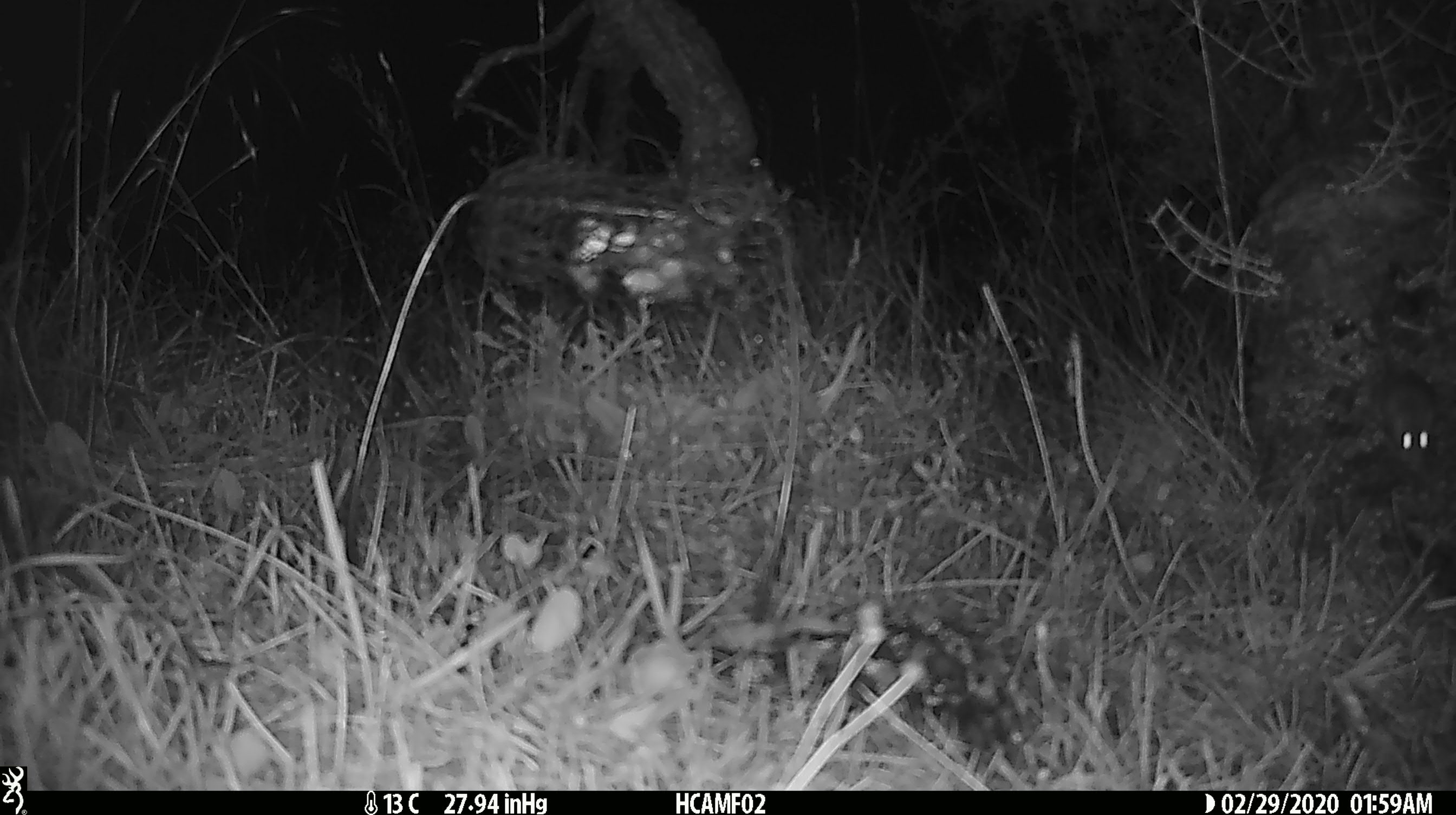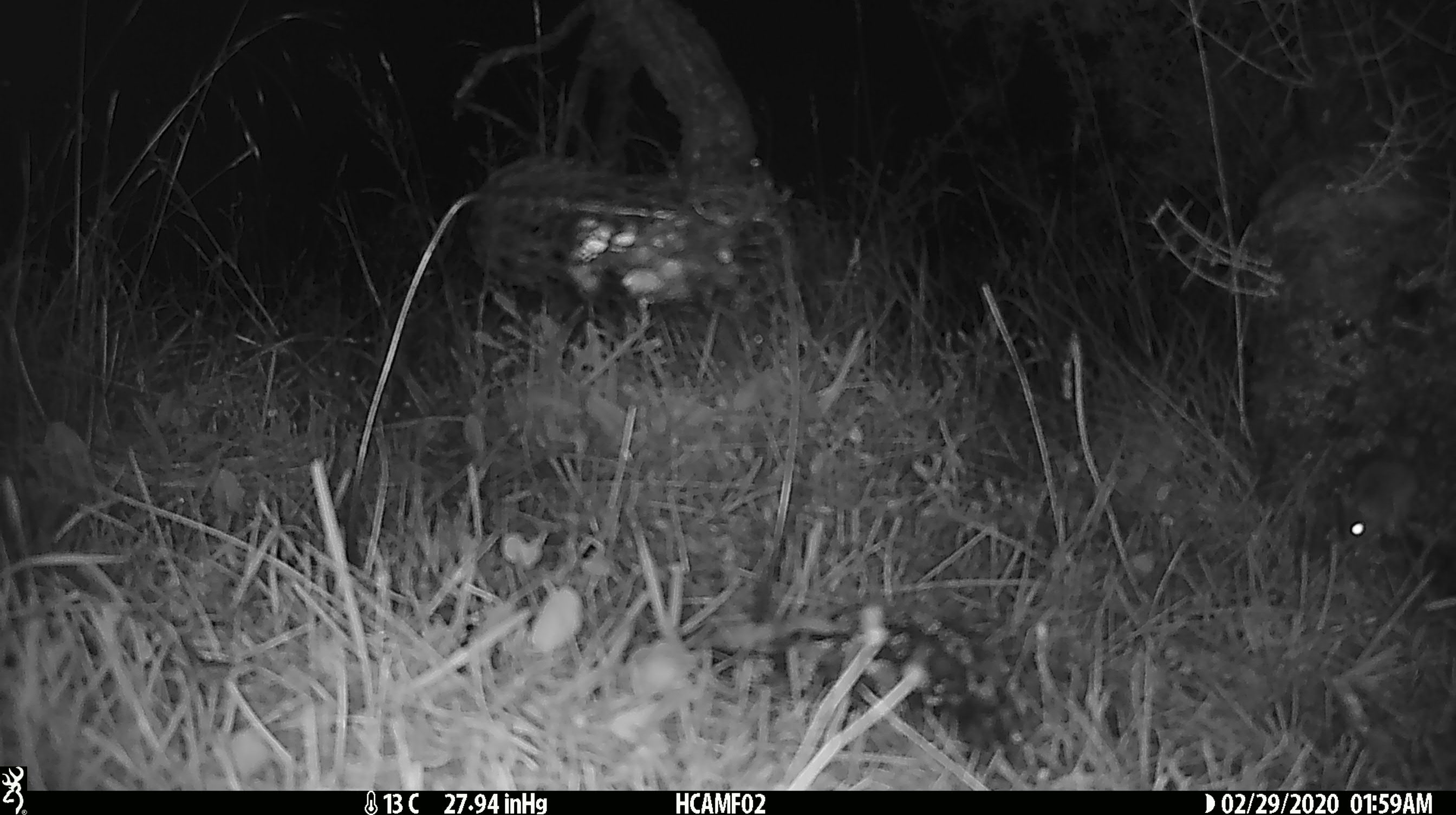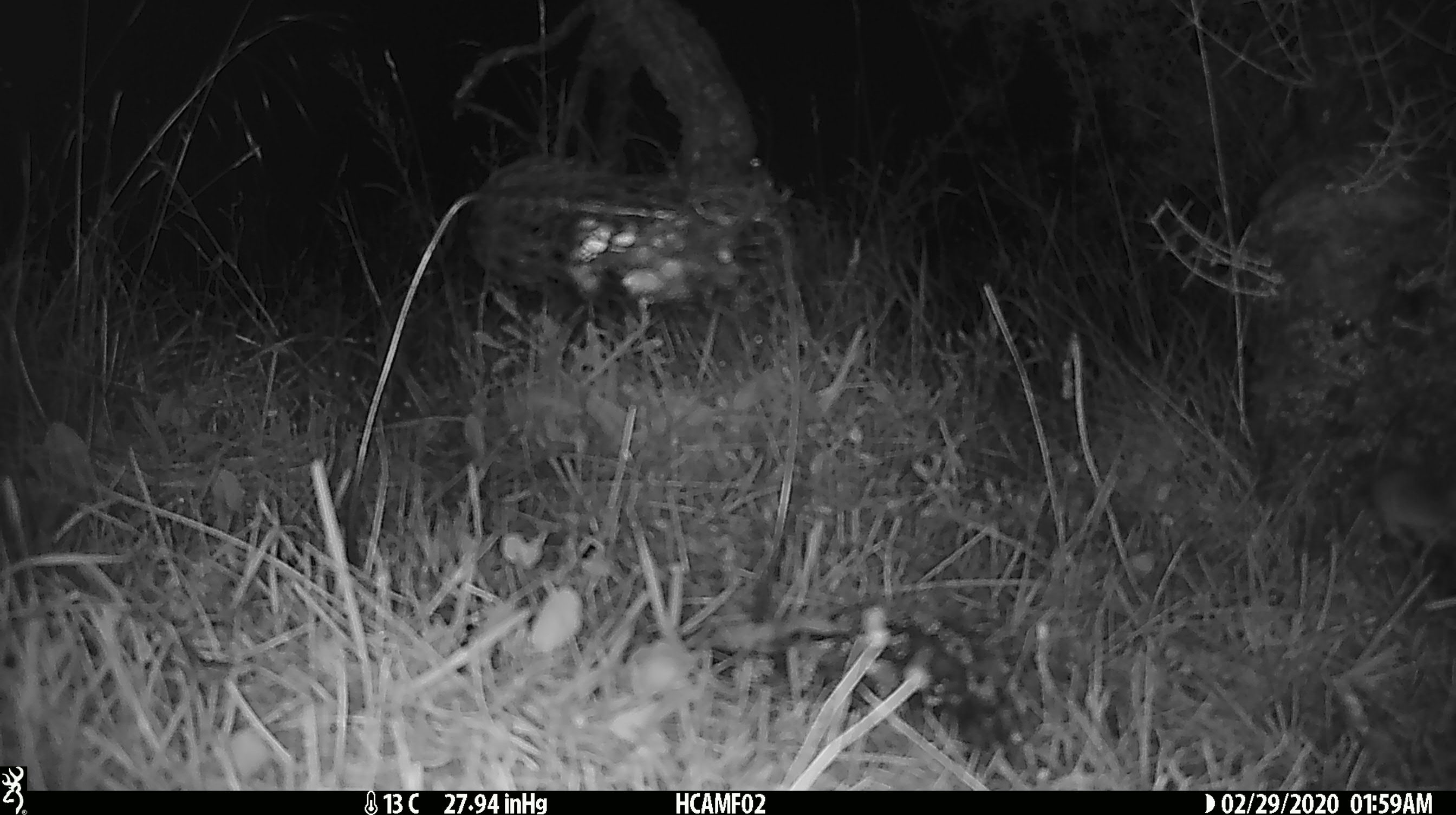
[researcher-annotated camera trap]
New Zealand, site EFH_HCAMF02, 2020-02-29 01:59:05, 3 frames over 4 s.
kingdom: Animalia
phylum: Chordata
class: Mammalia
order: Rodentia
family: Muridae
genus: Mus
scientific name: Mus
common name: mouse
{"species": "mouse (Mus)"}